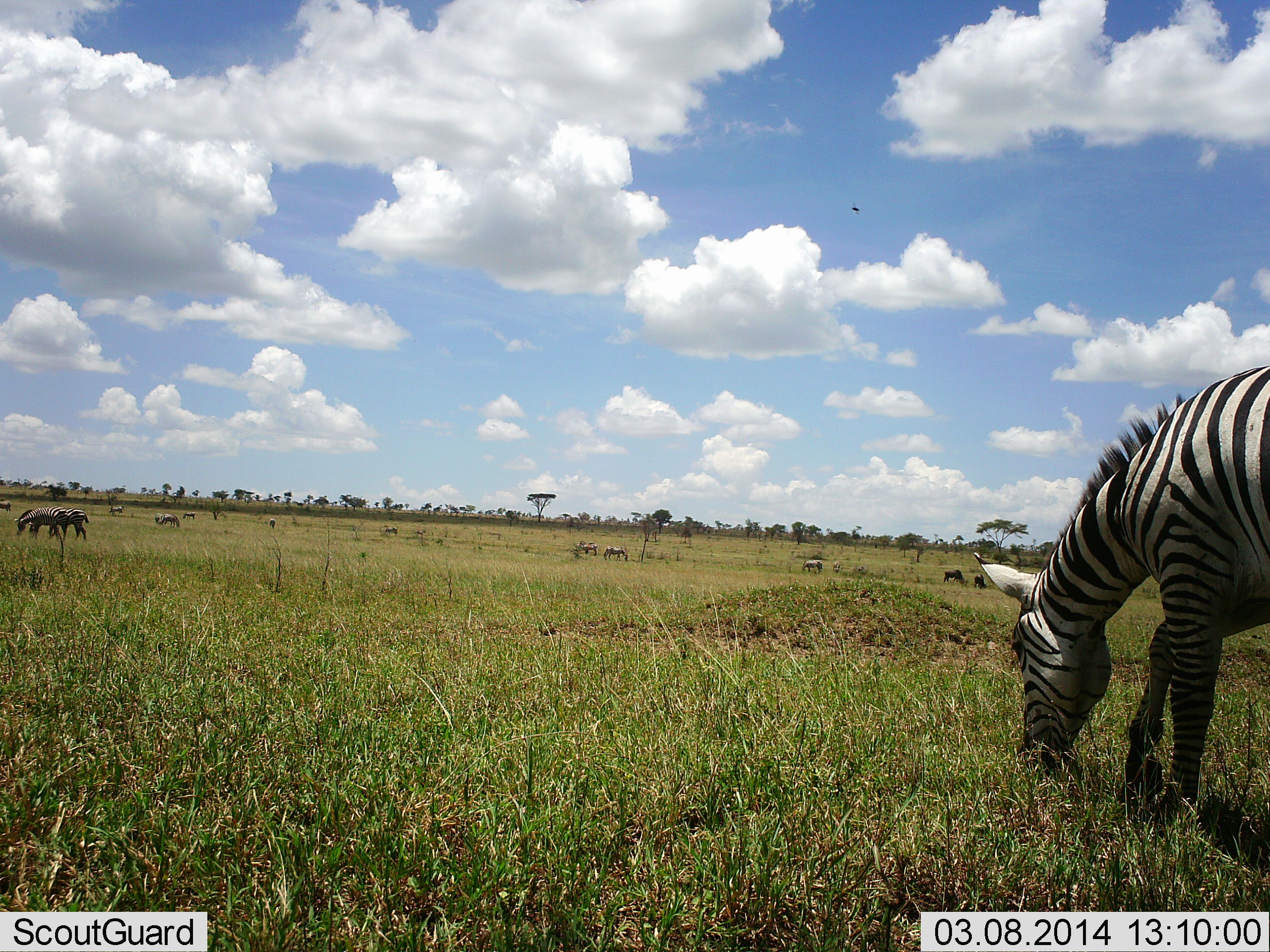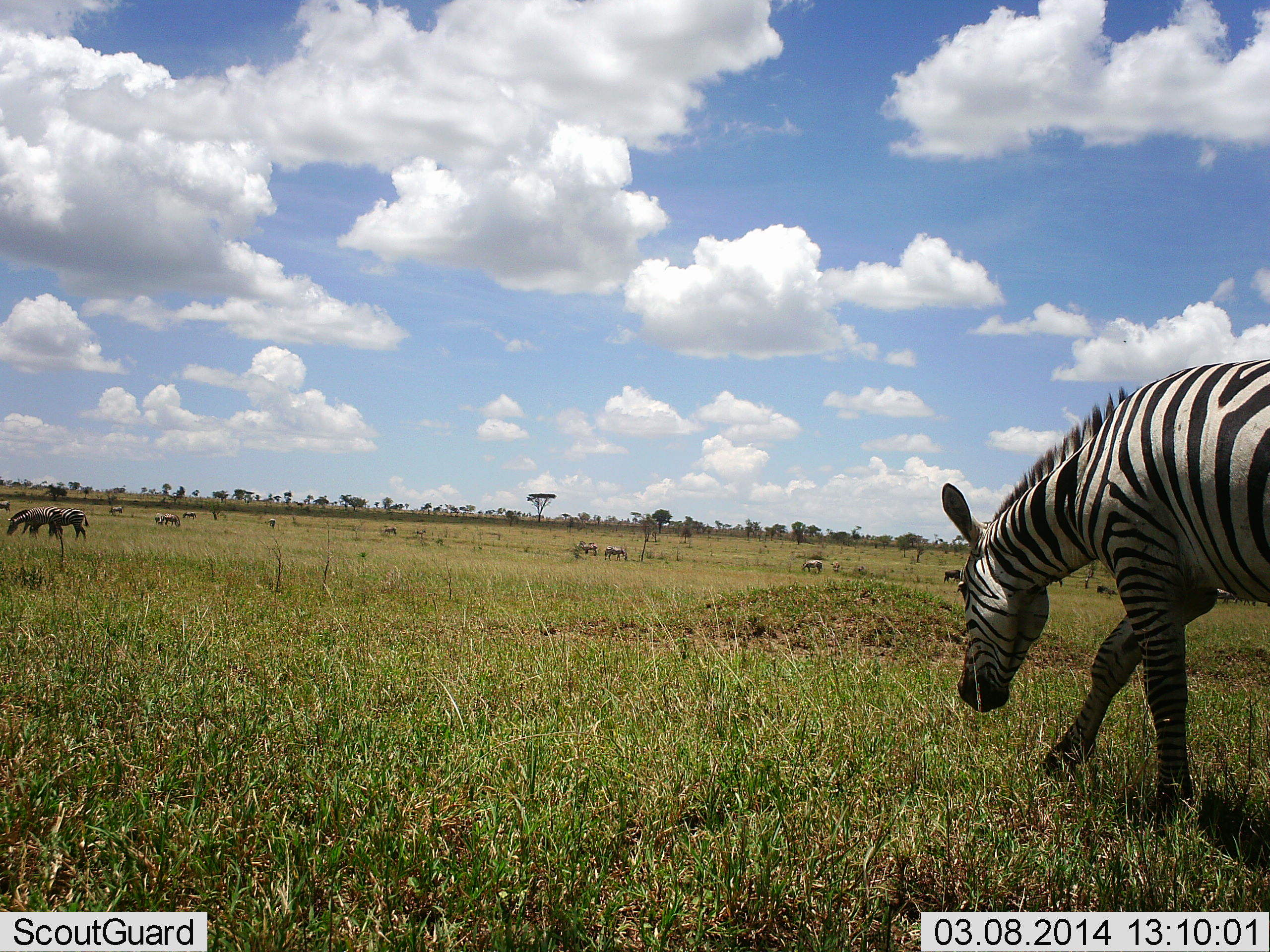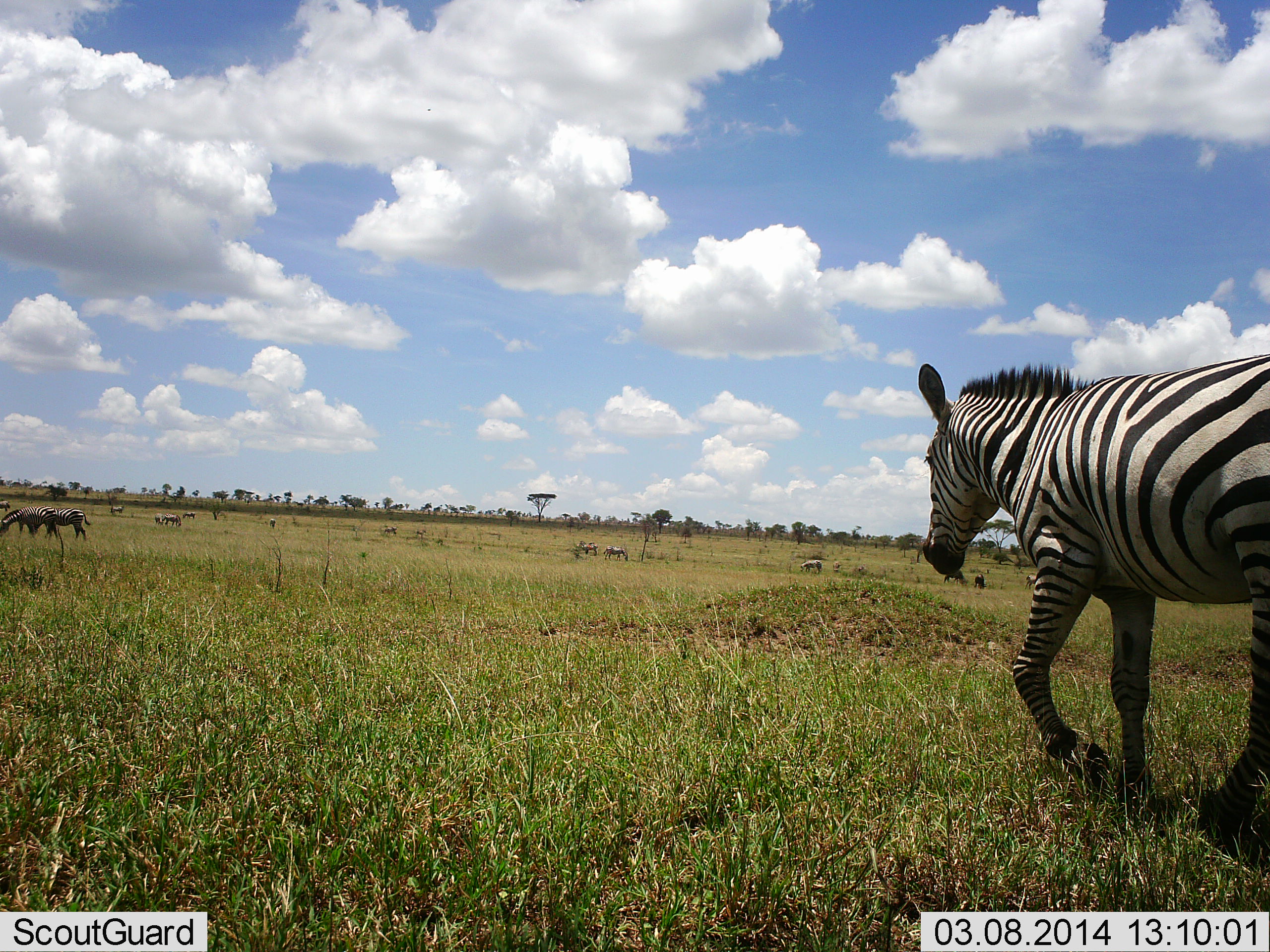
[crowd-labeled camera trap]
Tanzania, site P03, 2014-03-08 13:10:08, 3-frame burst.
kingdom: Animalia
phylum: Chordata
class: Mammalia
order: Perissodactyla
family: Equidae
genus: Equus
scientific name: Equus quagga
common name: plains zebra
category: zebra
Zebra (plains zebra) (Equus quagga), count 8. Behavior (volunteer vote fractions): standing 27%, resting 0%, moving 55%, interacting 0%. Young present (vote fraction): 0%. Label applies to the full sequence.